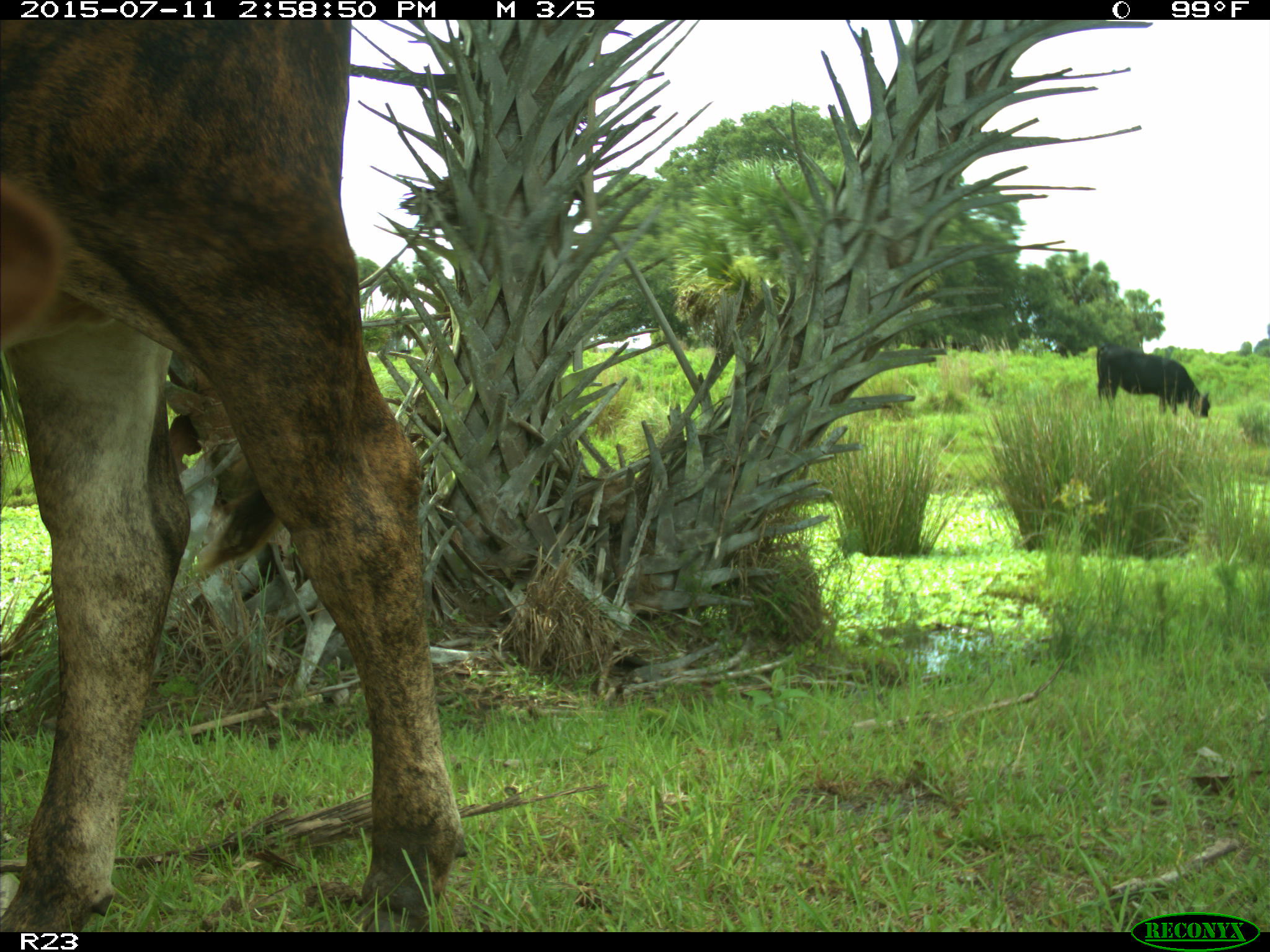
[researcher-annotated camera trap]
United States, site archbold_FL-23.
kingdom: Animalia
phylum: Chordata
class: Mammalia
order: Artiodactyla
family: Bovidae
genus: Bos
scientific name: Bos taurus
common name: domestic cow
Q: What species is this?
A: Bos taurus (domestic cow).